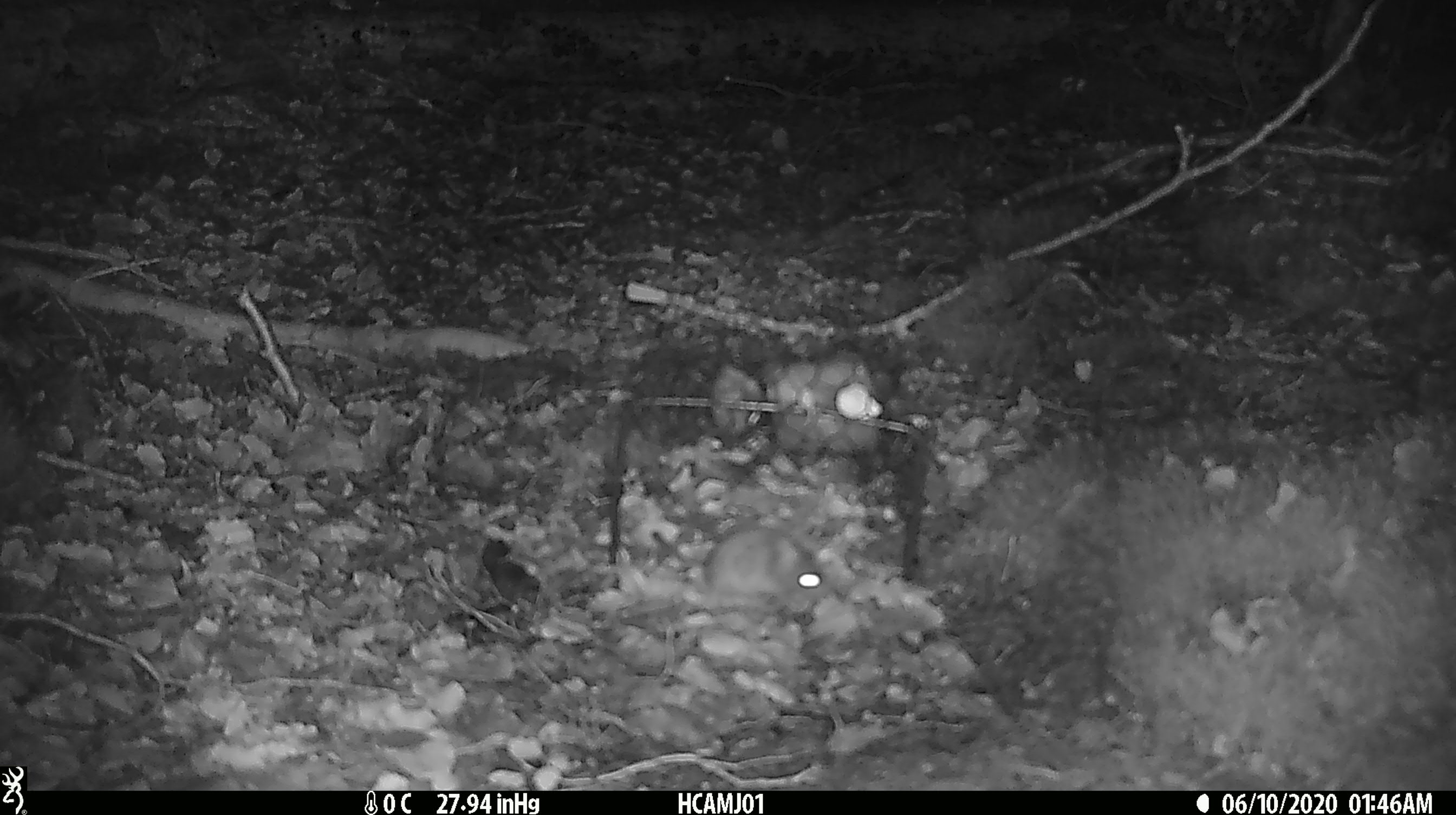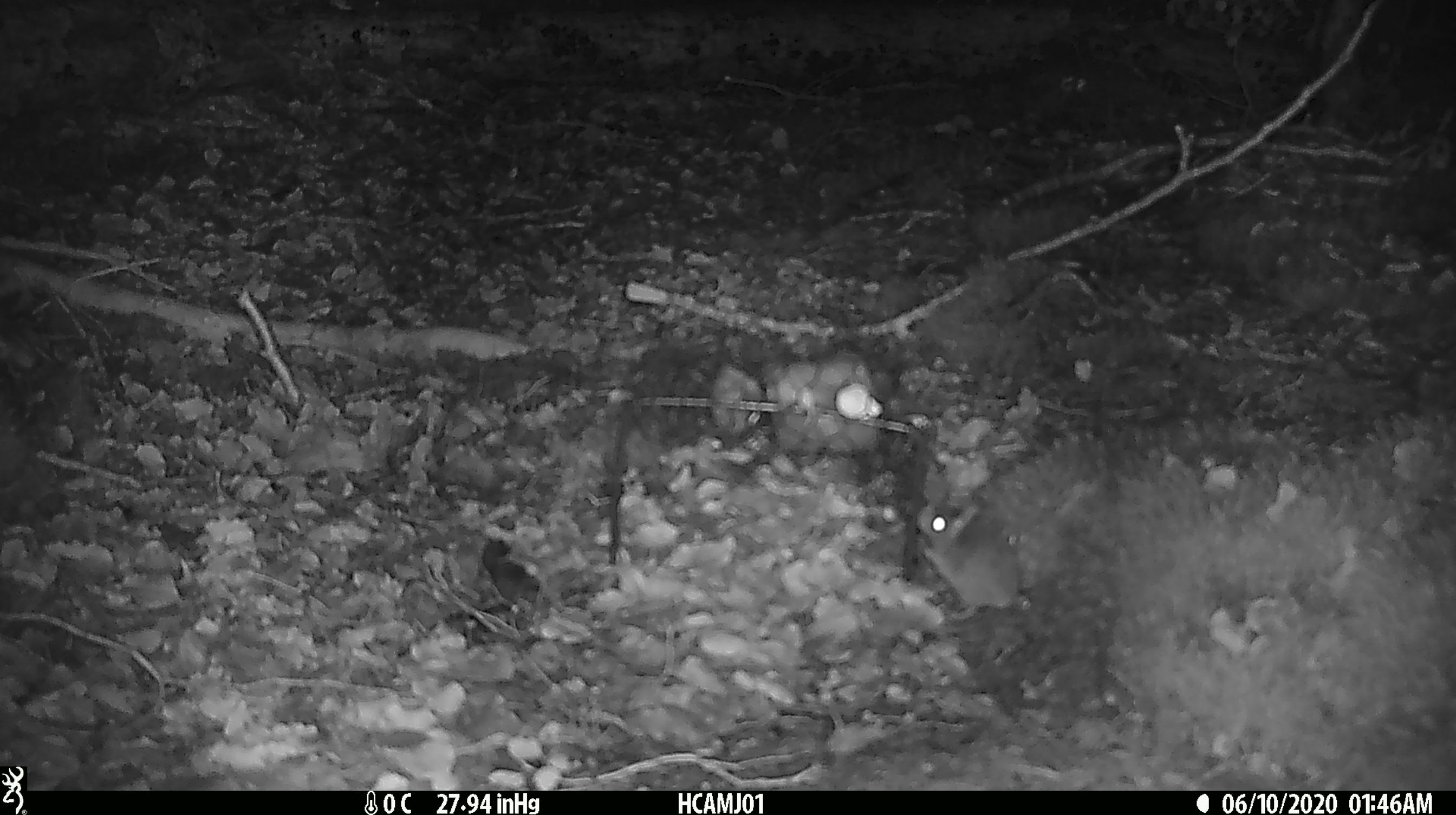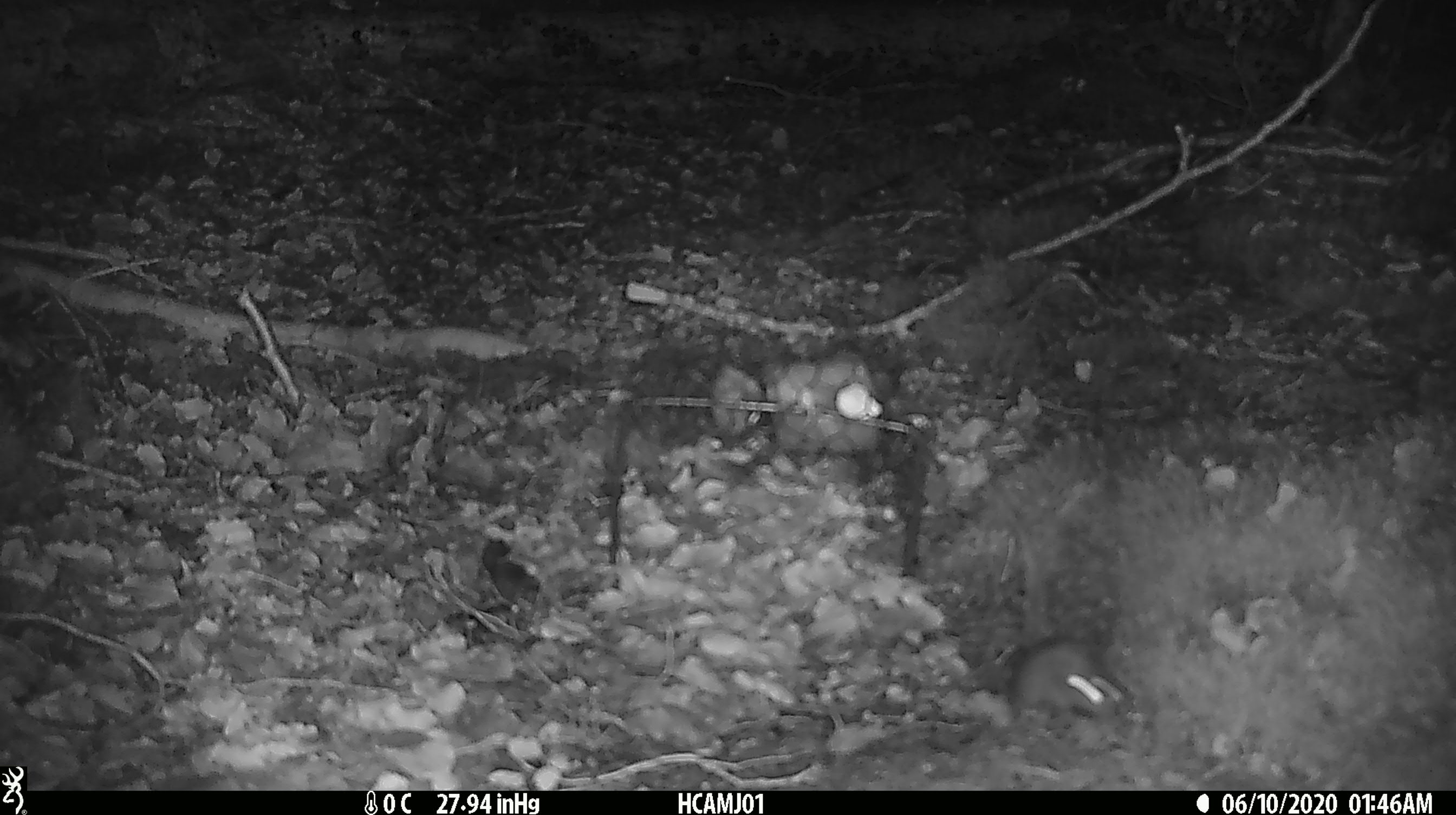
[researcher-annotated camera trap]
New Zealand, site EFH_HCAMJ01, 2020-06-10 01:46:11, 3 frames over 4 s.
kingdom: Animalia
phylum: Chordata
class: Mammalia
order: Rodentia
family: Muridae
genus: Mus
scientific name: Mus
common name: mouse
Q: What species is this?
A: Mouse (Mus).